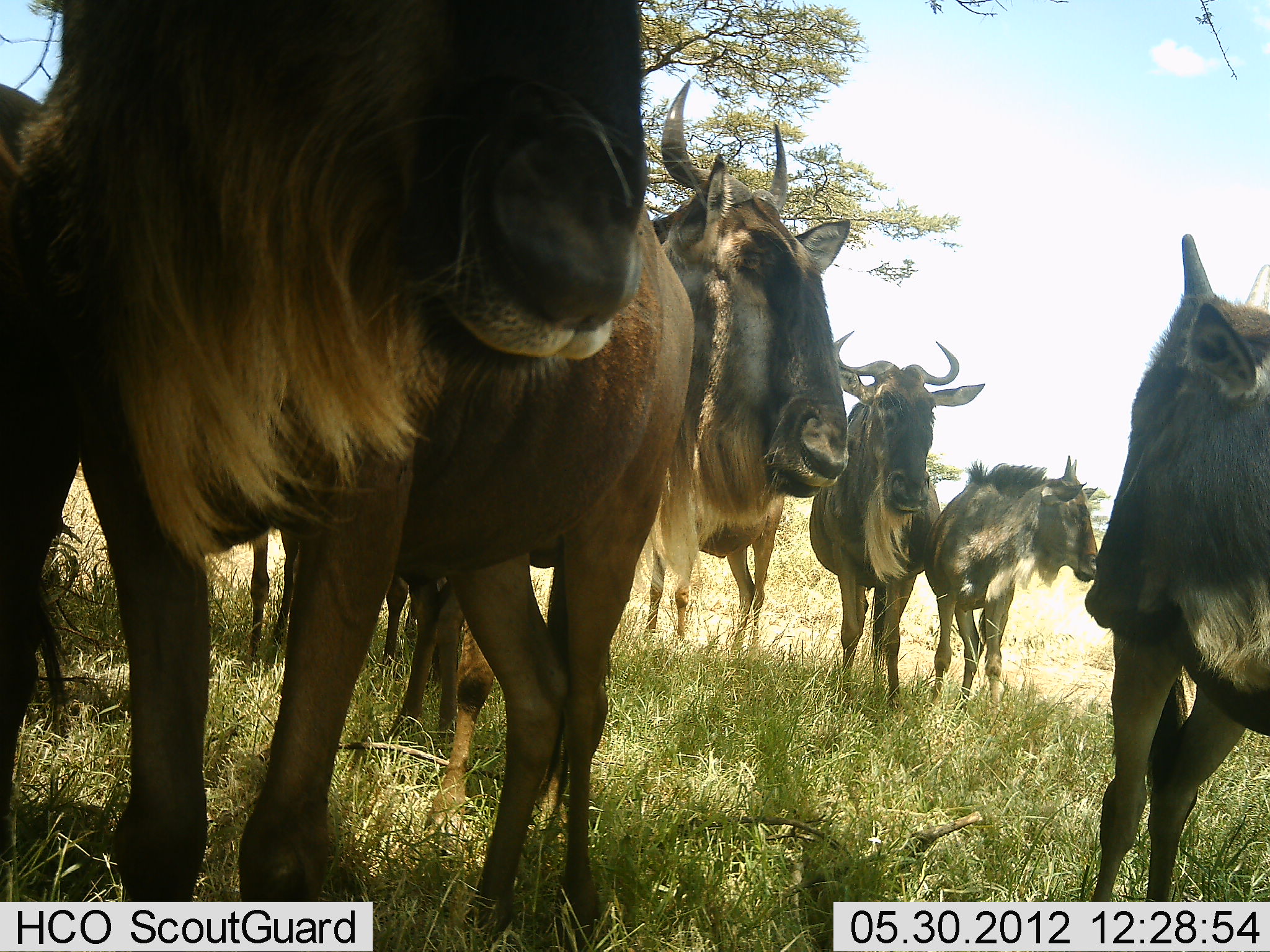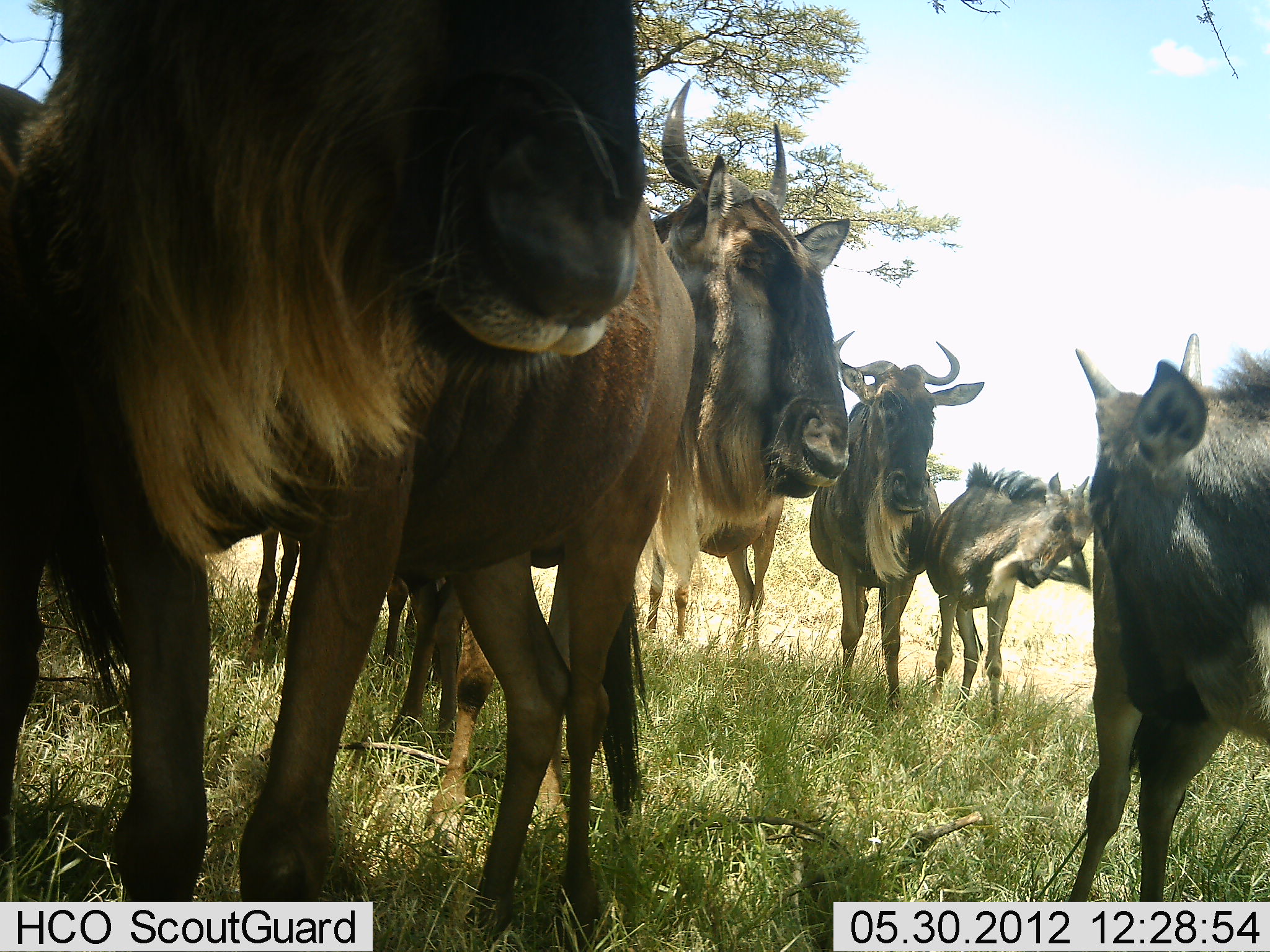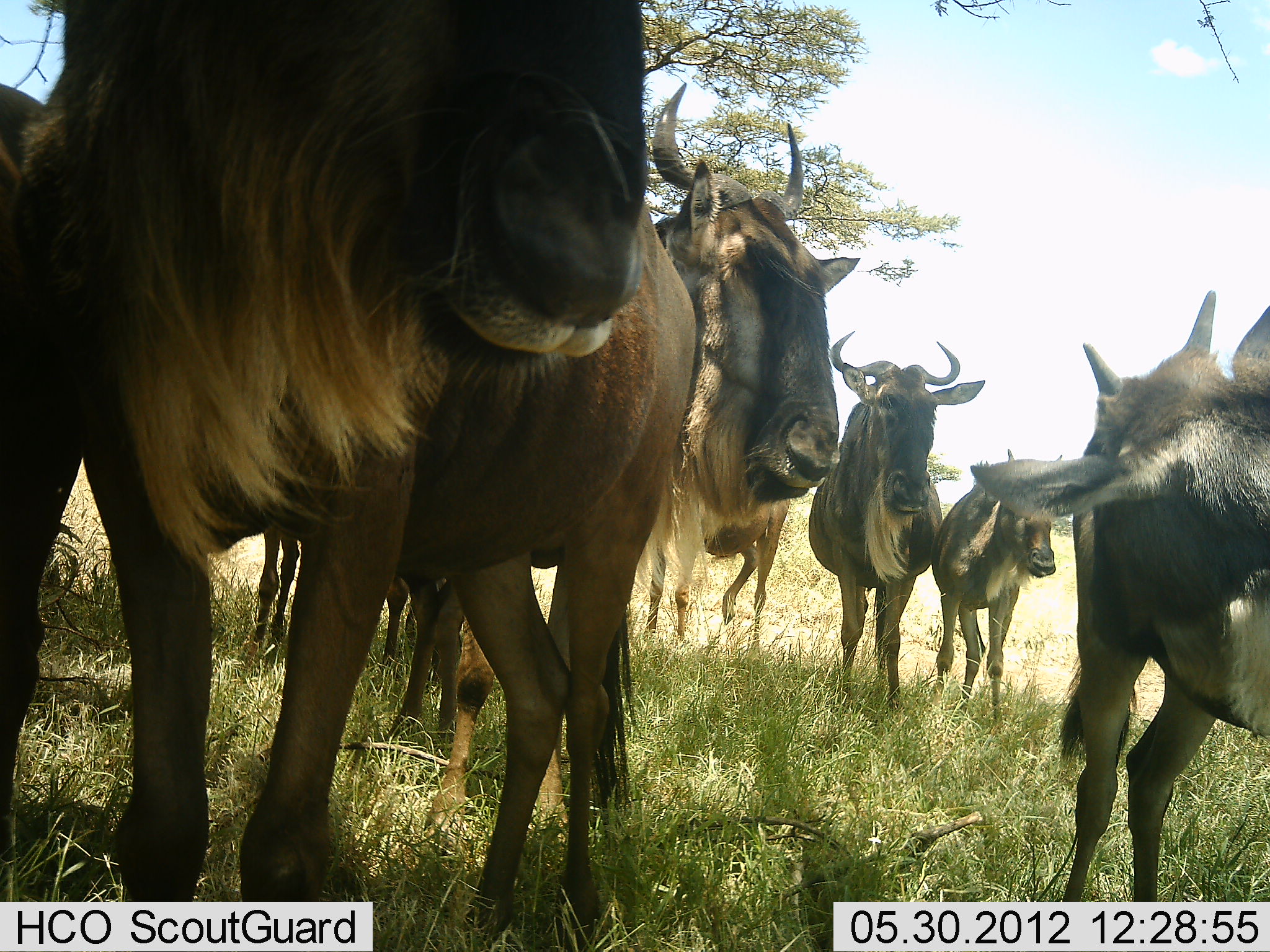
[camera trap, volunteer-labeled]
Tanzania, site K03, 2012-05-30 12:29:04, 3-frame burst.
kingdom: Animalia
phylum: Chordata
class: Mammalia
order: Artiodactyla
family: Bovidae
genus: Connochaetes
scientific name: Connochaetes taurinus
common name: blue wildebeest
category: wildebeest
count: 7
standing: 100%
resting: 10%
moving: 10%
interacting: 10%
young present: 30%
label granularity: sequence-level